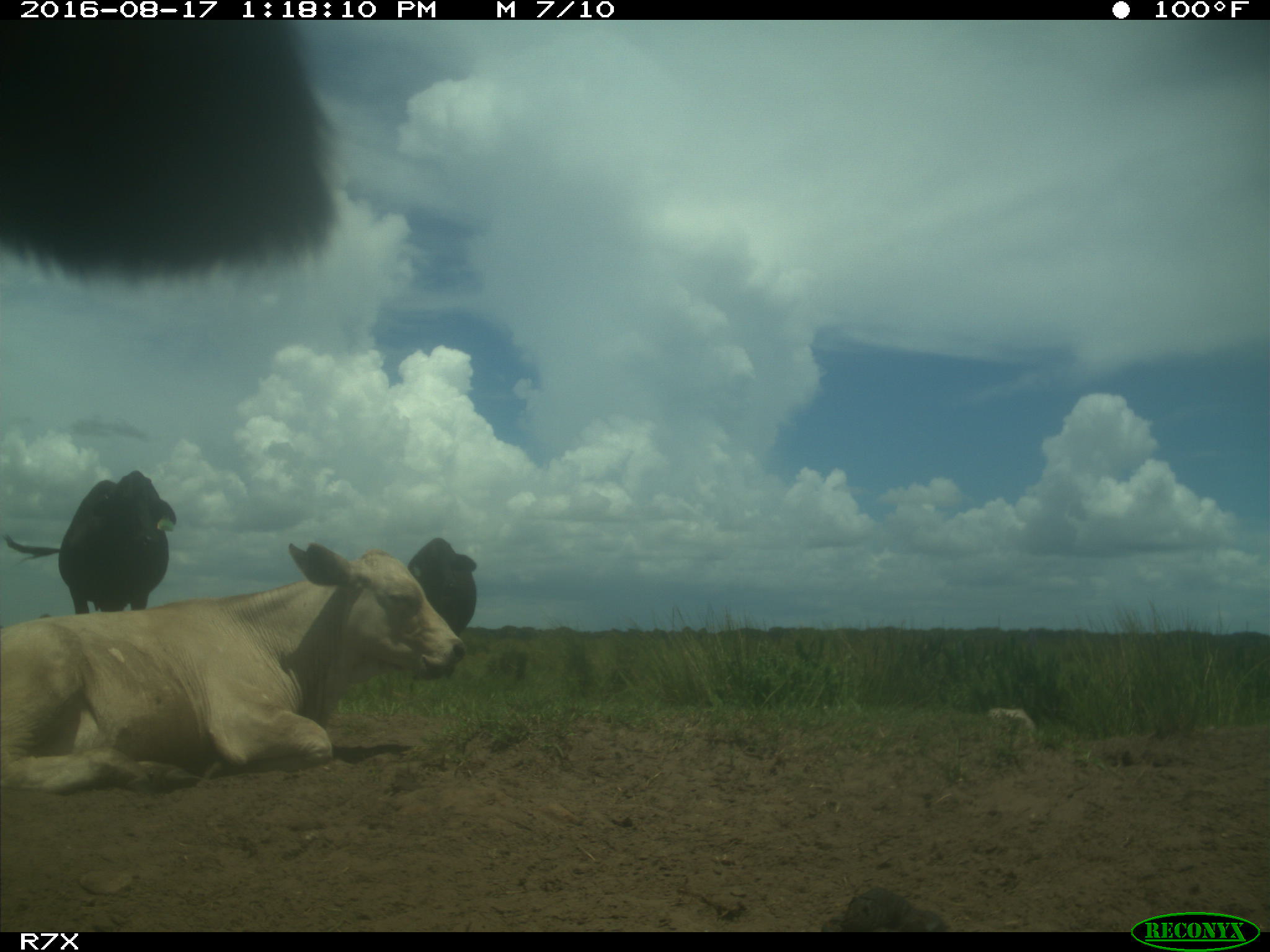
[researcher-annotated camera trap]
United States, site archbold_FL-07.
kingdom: Animalia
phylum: Chordata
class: Mammalia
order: Artiodactyla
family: Bovidae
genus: Bos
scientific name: Bos taurus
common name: domestic cow